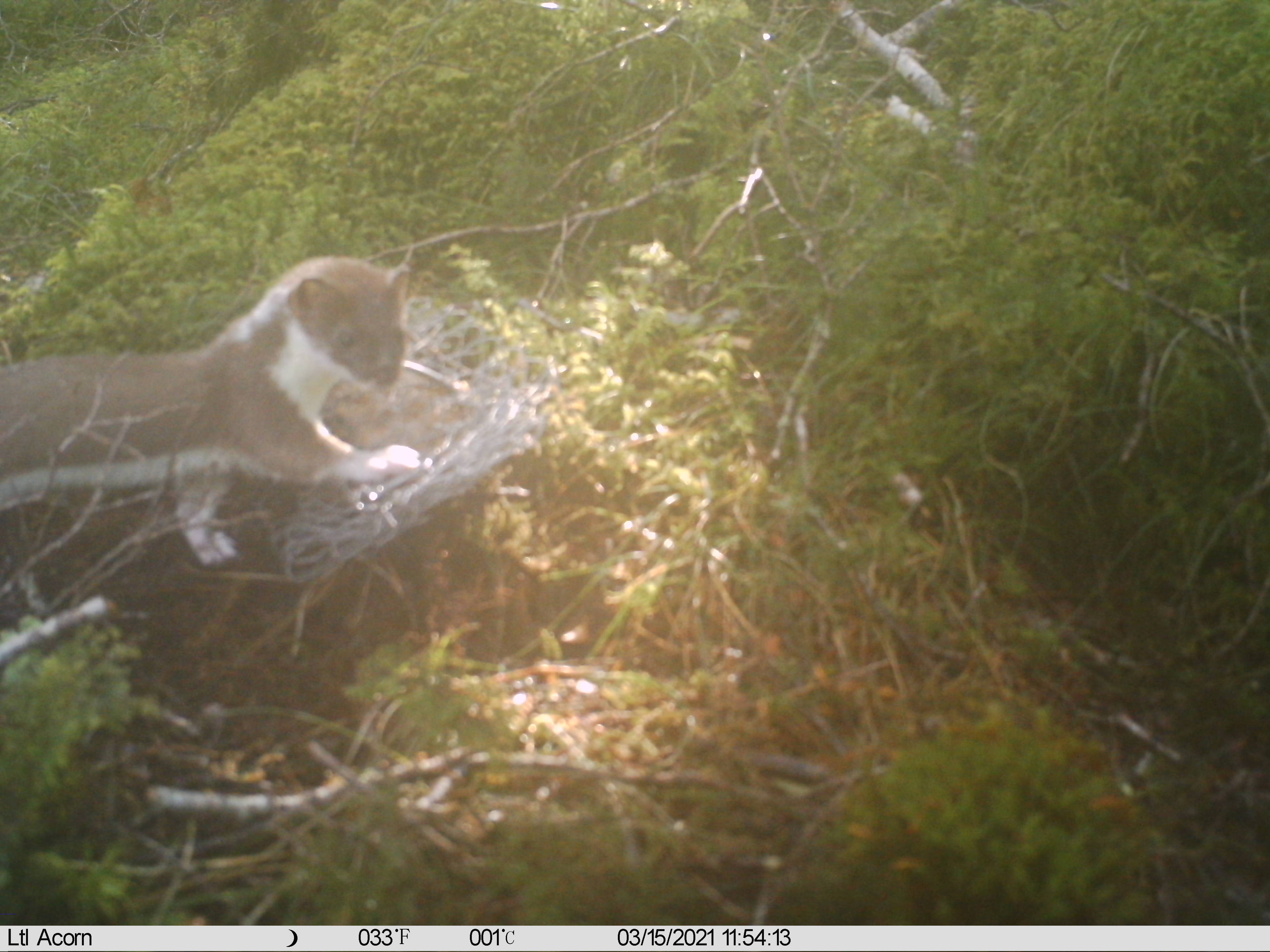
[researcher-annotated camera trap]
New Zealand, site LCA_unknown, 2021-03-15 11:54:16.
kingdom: Animalia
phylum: Chordata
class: Mammalia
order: Carnivora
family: Mustelidae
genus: Mustela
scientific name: Mustela erminea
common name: stoat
Stoat (Mustela erminea).